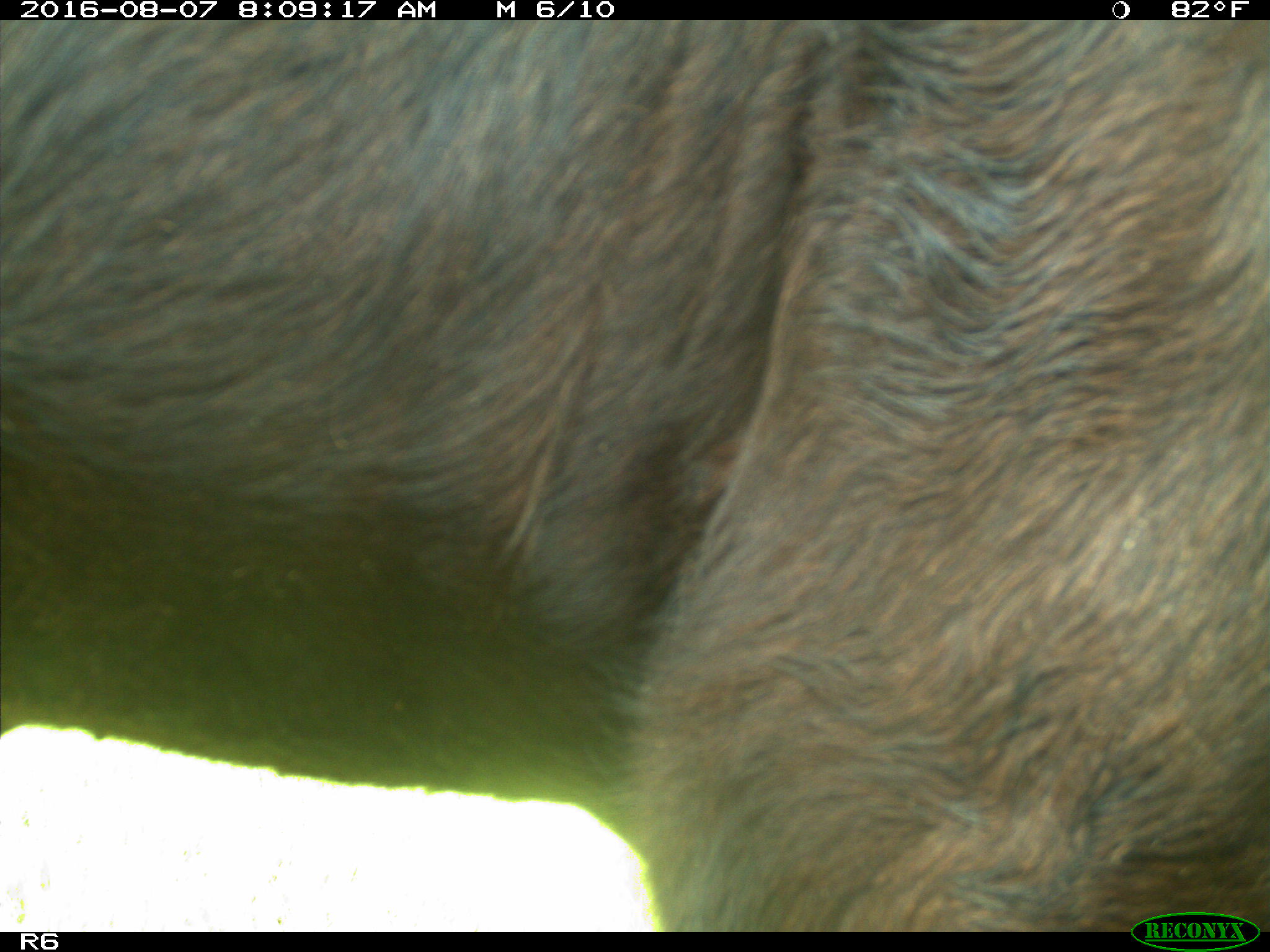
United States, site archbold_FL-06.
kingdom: Animalia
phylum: Chordata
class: Mammalia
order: Artiodactyla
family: Bovidae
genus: Bos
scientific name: Bos taurus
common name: domestic cow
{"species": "Bos taurus (domestic cow)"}